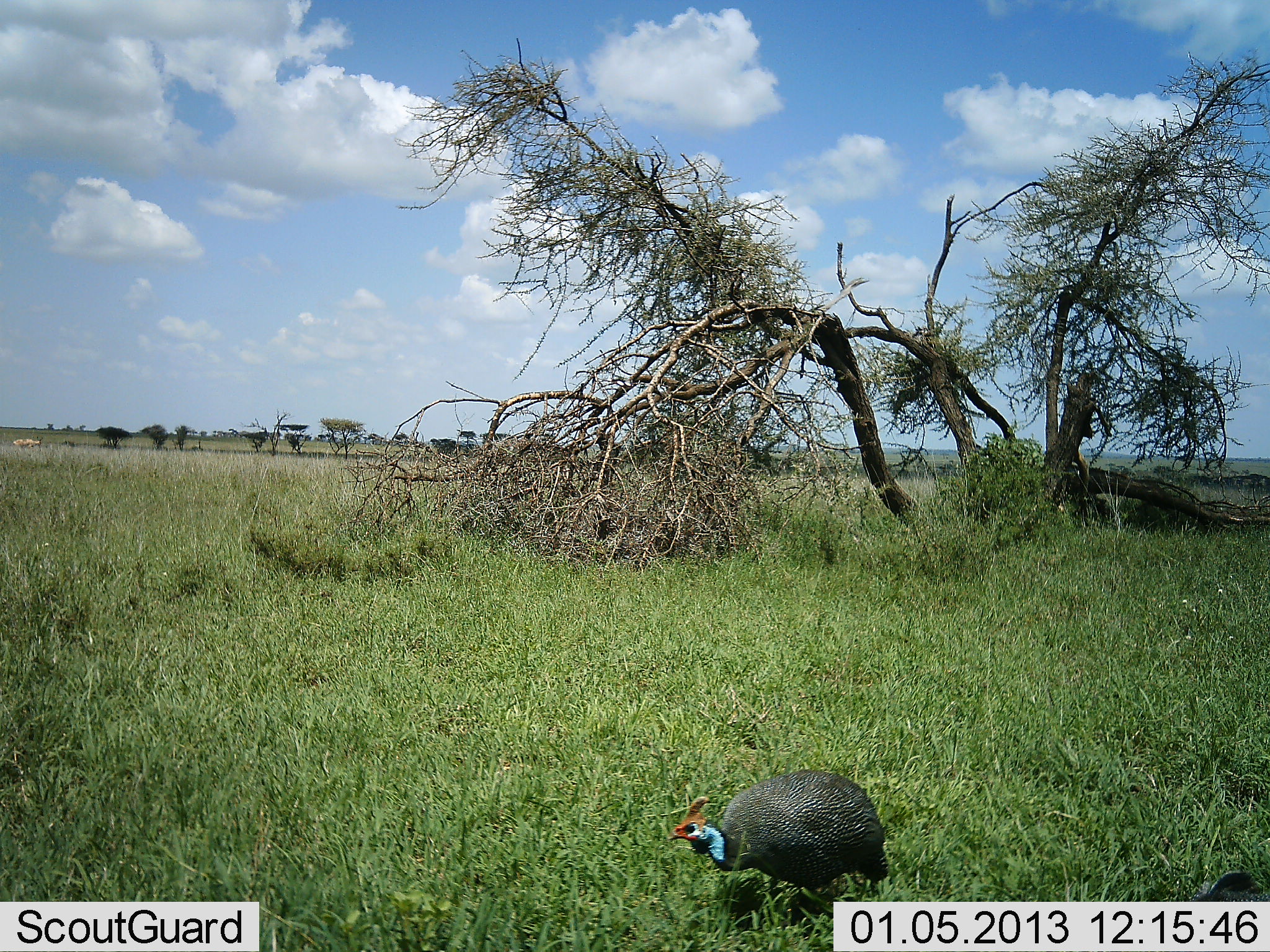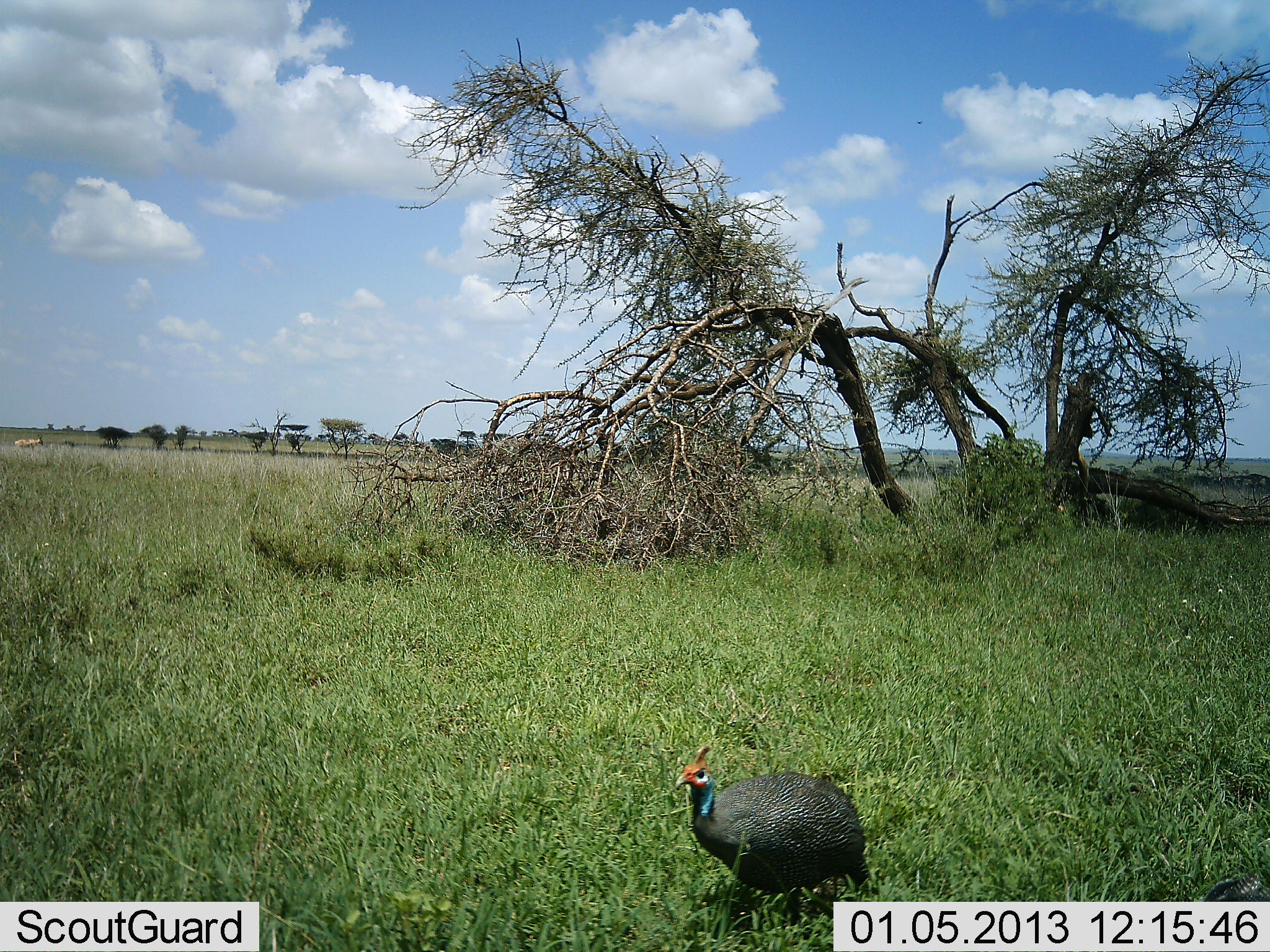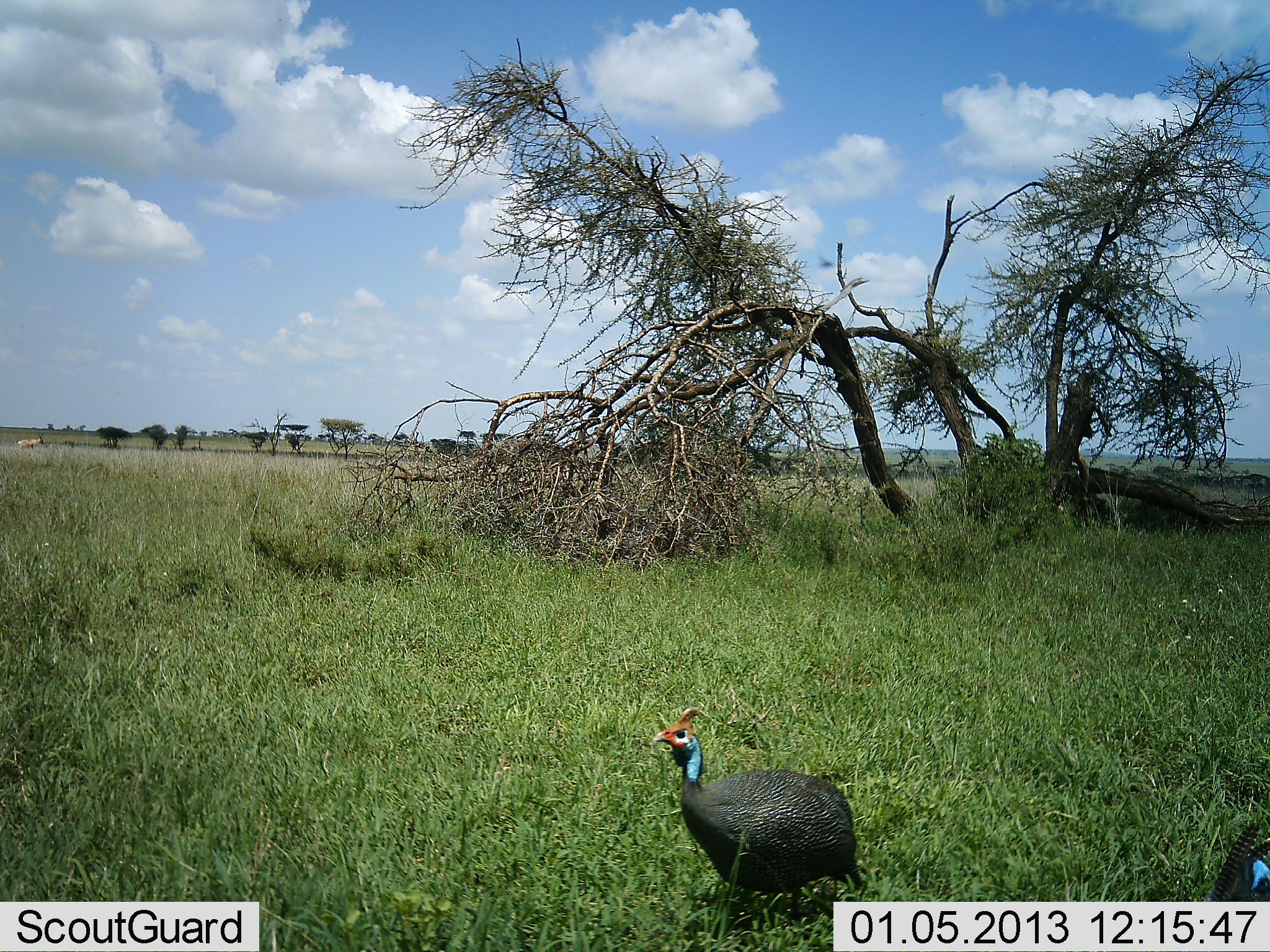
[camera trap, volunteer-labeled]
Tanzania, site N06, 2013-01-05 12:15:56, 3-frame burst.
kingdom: Animalia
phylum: Chordata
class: Aves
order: Galliformes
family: Numididae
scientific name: Numididae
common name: guinea fowl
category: guineafowl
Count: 2.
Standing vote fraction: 71%.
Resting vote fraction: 0%.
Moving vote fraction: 32%.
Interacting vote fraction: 0%.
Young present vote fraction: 0%.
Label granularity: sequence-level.